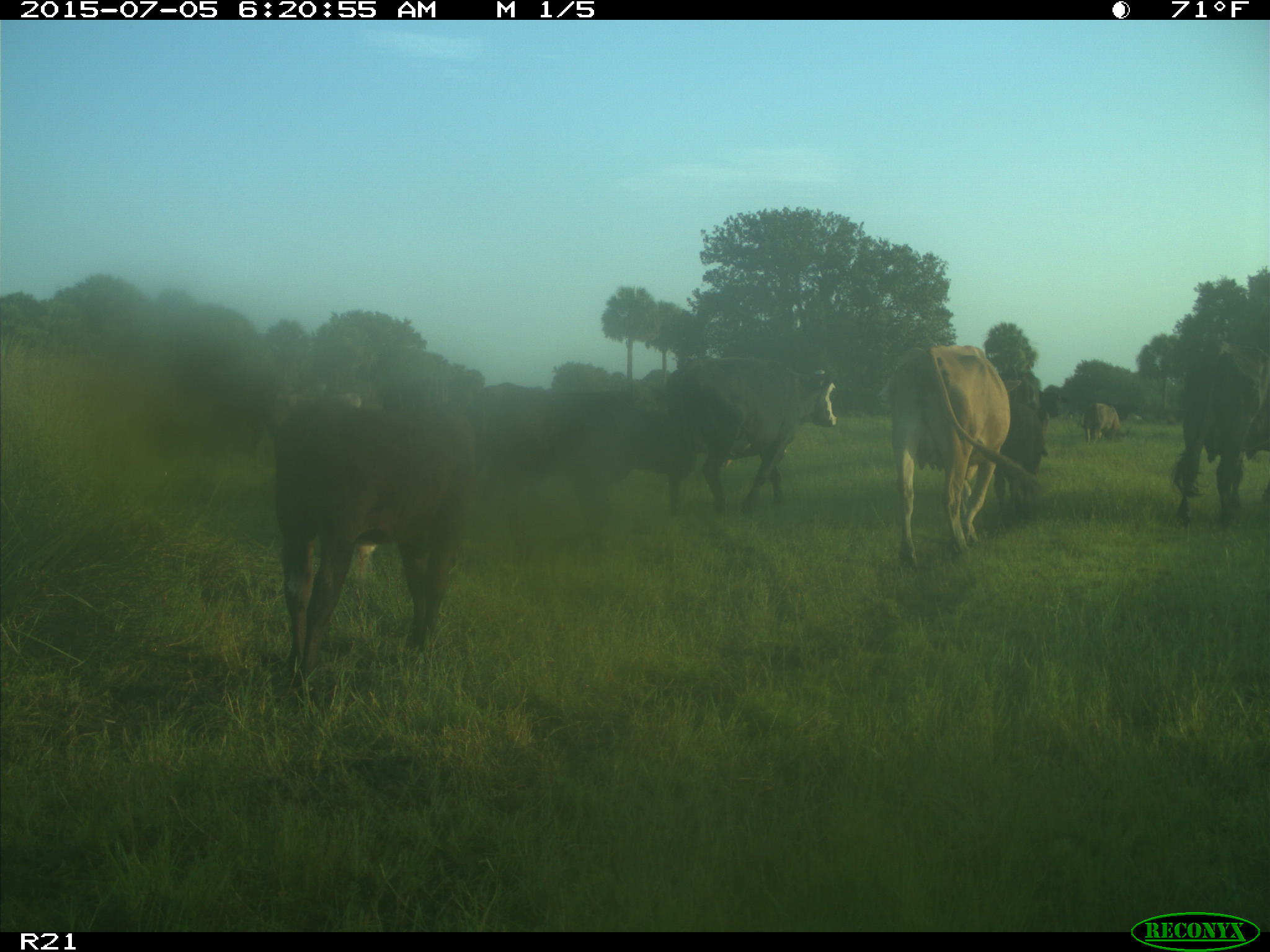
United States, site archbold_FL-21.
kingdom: Animalia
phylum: Chordata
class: Mammalia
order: Artiodactyla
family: Bovidae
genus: Bos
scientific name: Bos taurus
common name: domestic cow